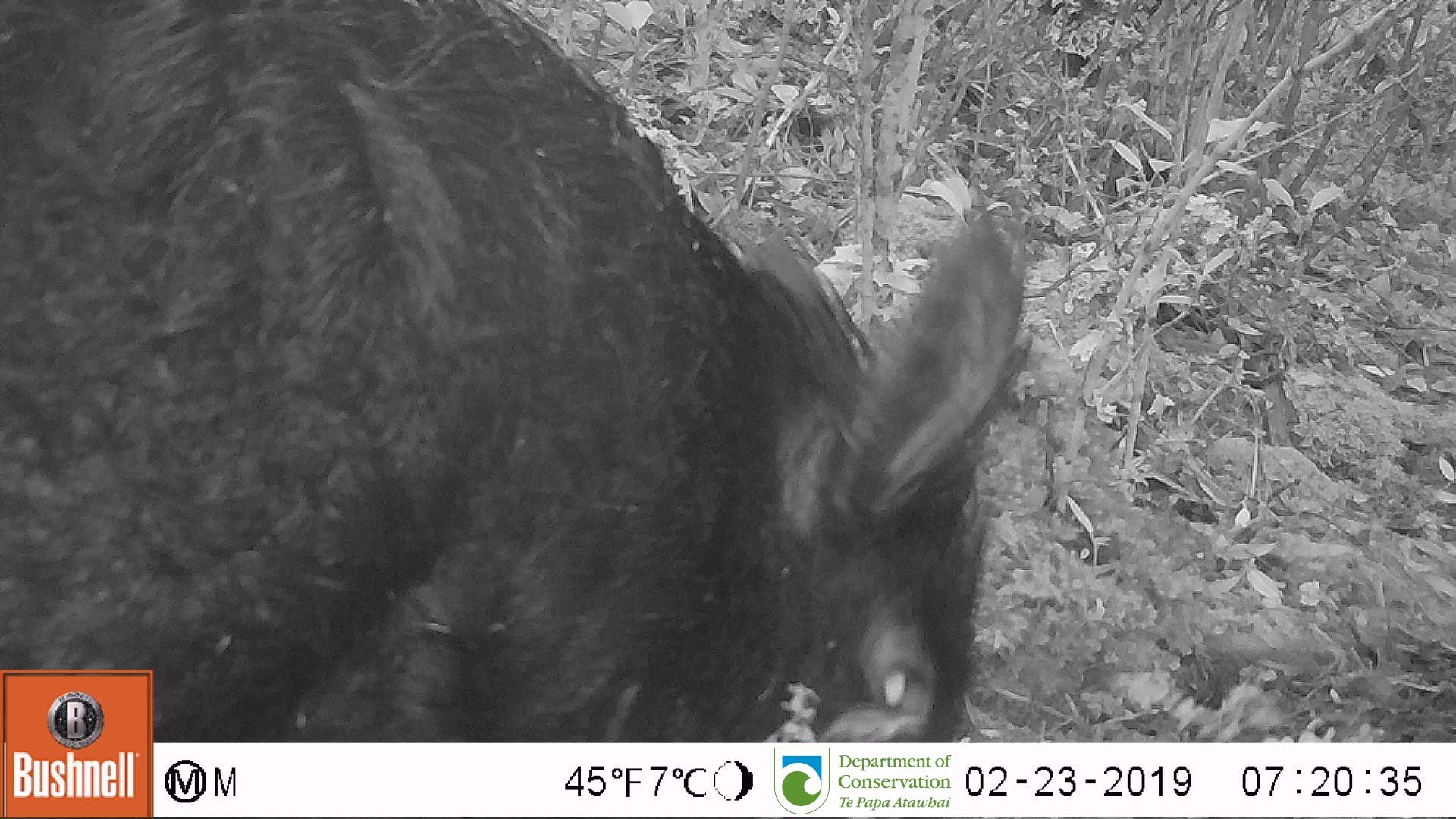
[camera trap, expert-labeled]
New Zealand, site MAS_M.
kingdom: Animalia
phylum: Chordata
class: Mammalia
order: Artiodactyla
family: Suidae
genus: Sus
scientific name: Sus scrofa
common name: pig